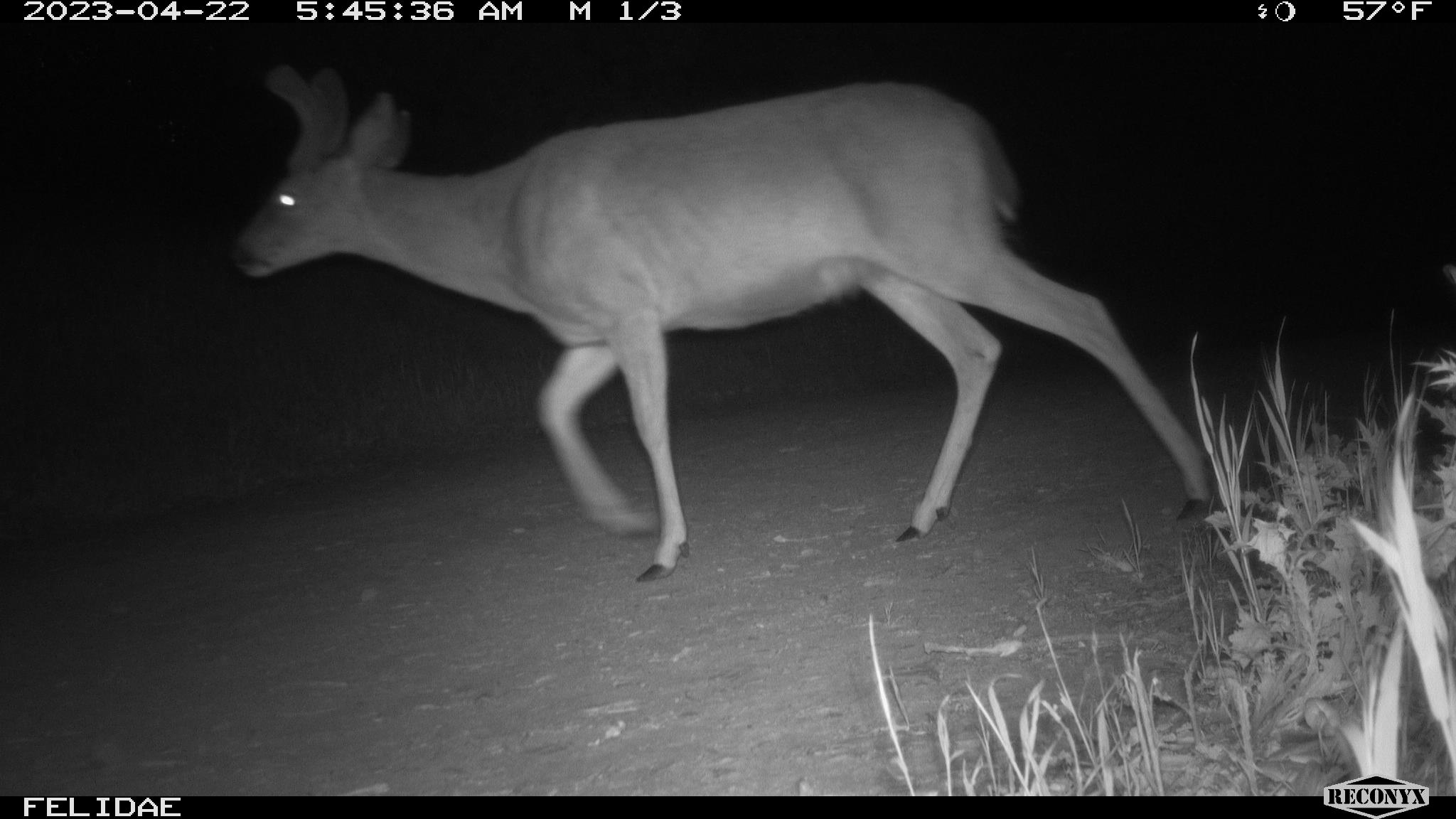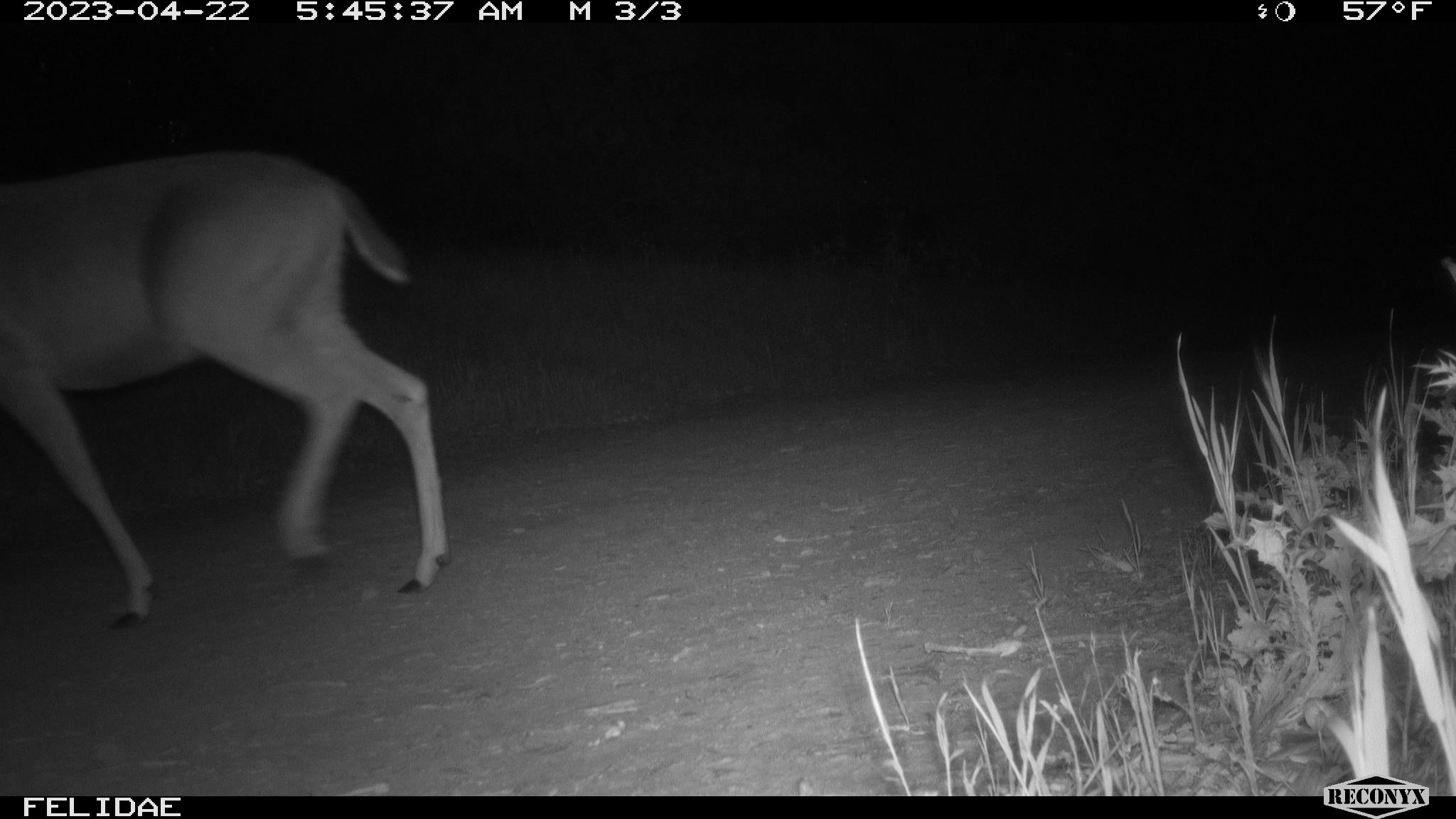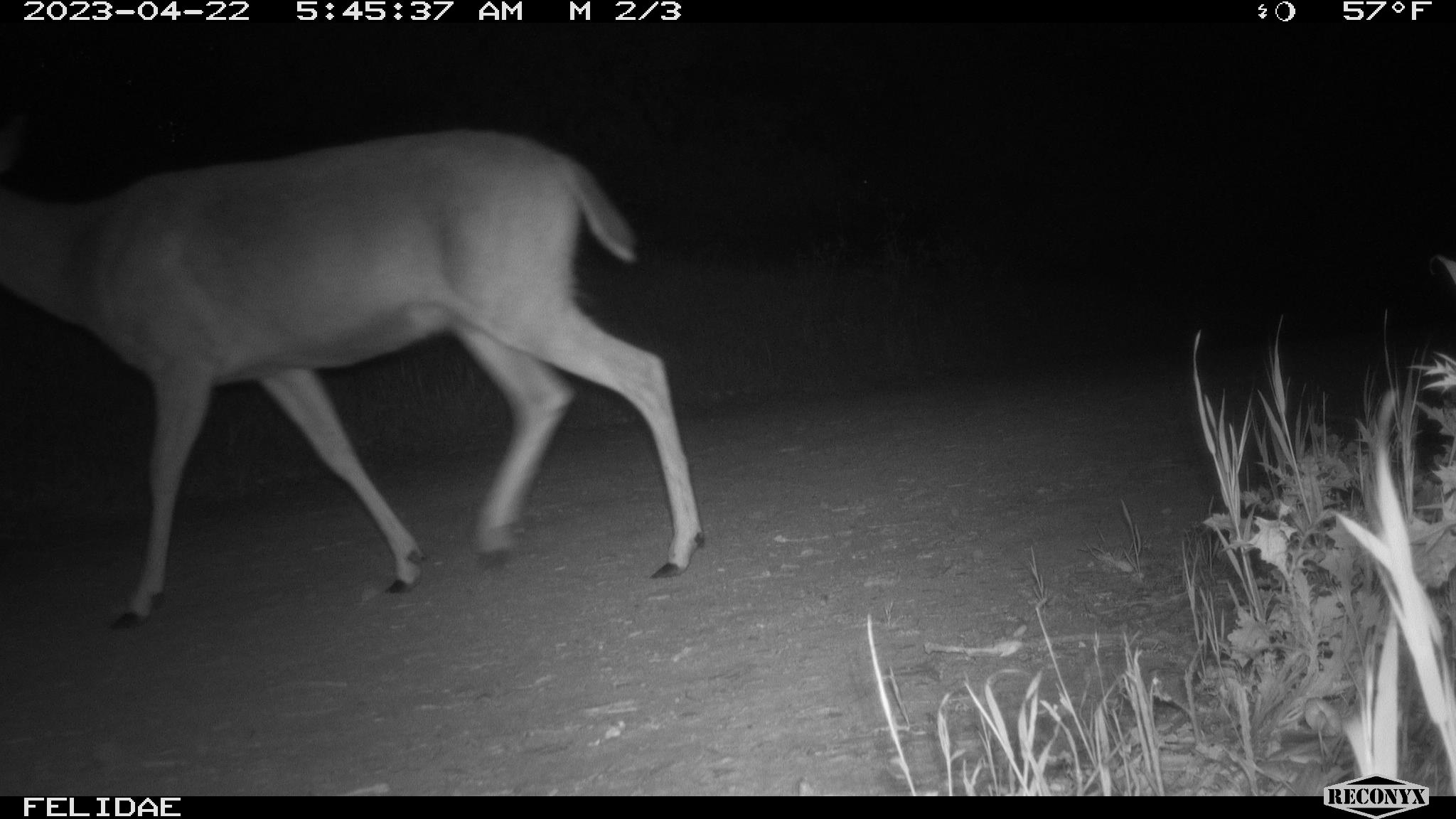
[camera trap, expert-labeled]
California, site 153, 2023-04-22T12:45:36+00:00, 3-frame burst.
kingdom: Animalia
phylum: Chordata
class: Mammalia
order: Artiodactyla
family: Cervidae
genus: Odocoileus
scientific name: Odocoileus hemionus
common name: mule deer